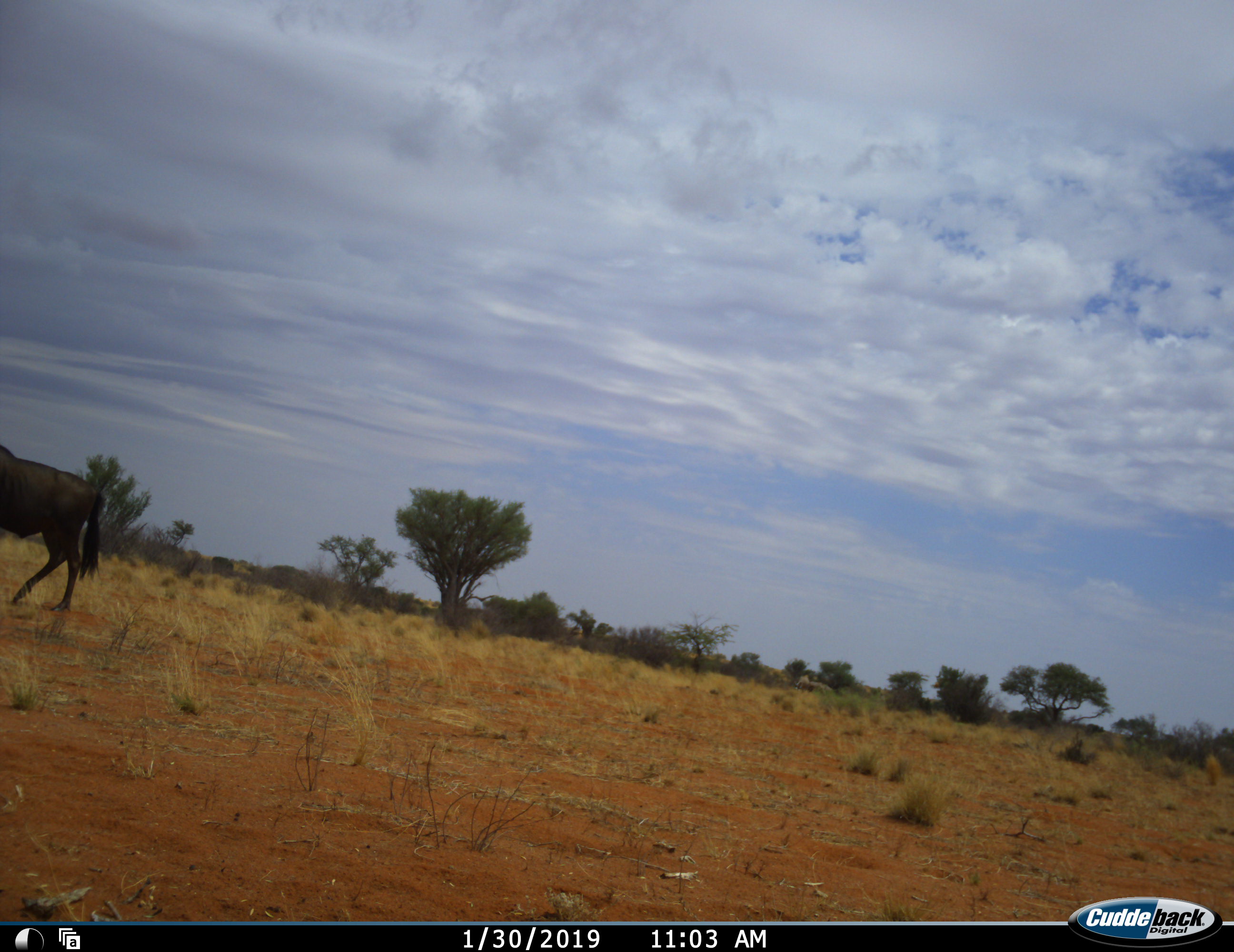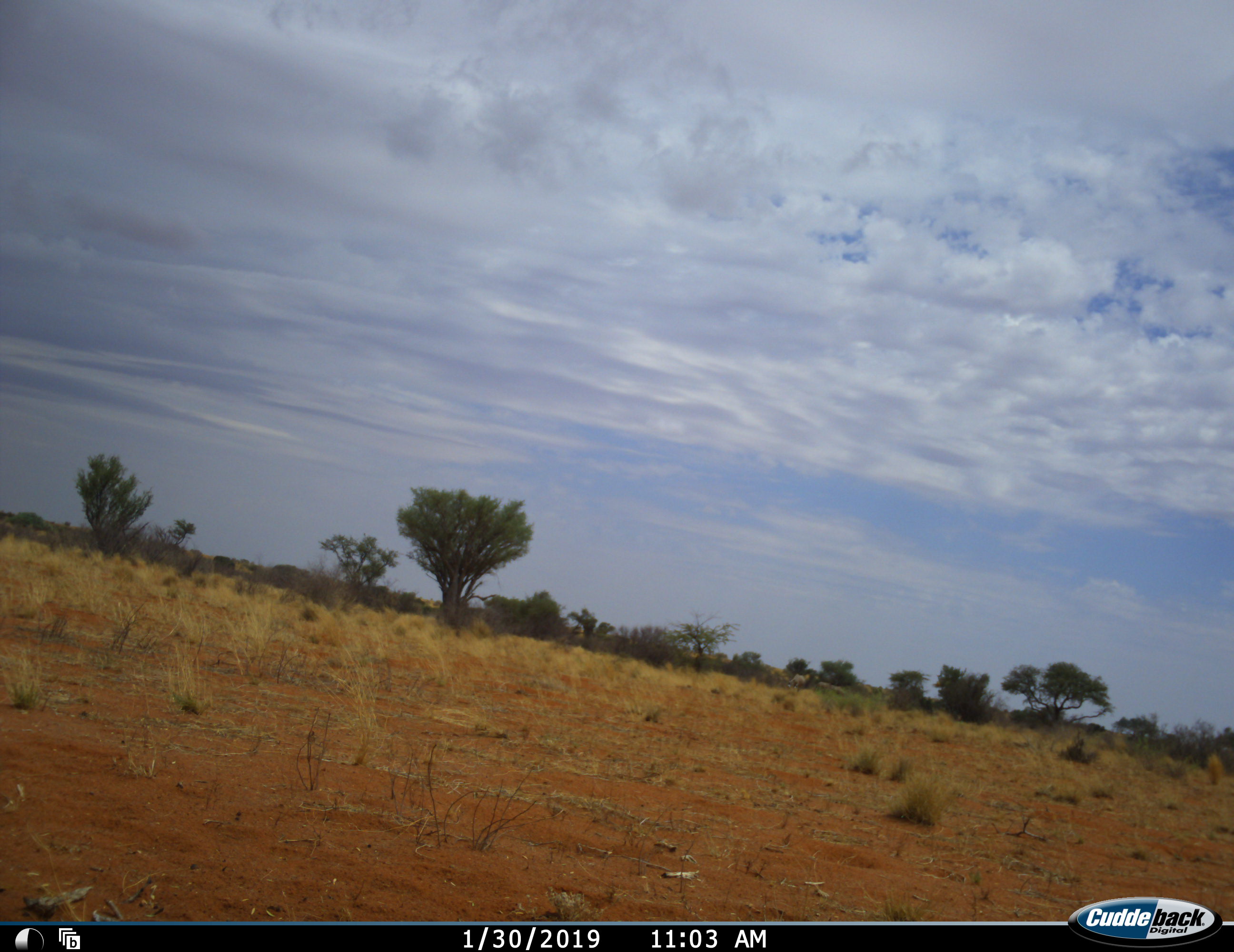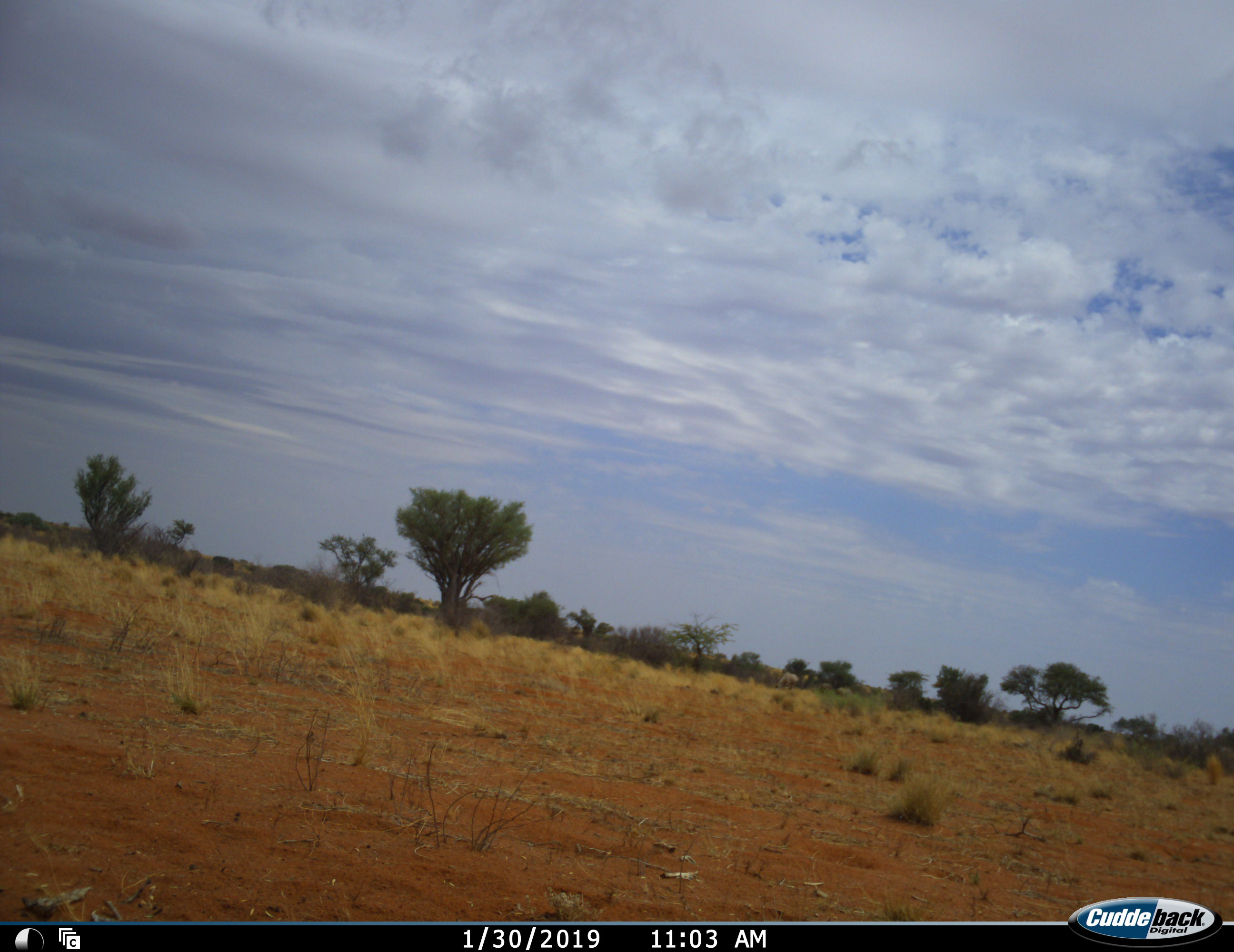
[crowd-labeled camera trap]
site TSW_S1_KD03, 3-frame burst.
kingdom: Animalia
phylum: Chordata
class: Mammalia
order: Artiodactyla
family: Bovidae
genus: Connochaetes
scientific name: Connochaetes taurinus taurinus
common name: blue wildebeest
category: wildebeestblue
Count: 1.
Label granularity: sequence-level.